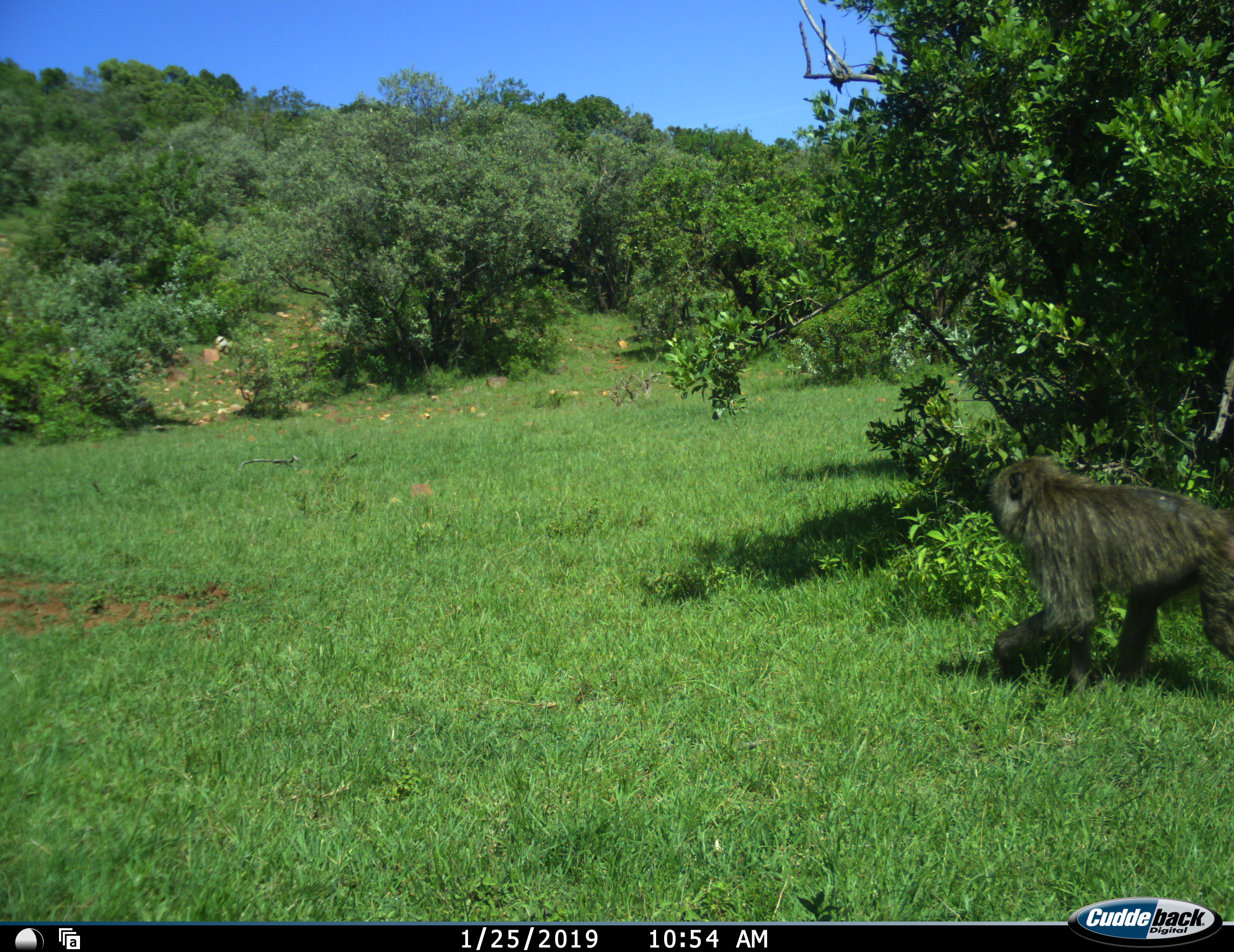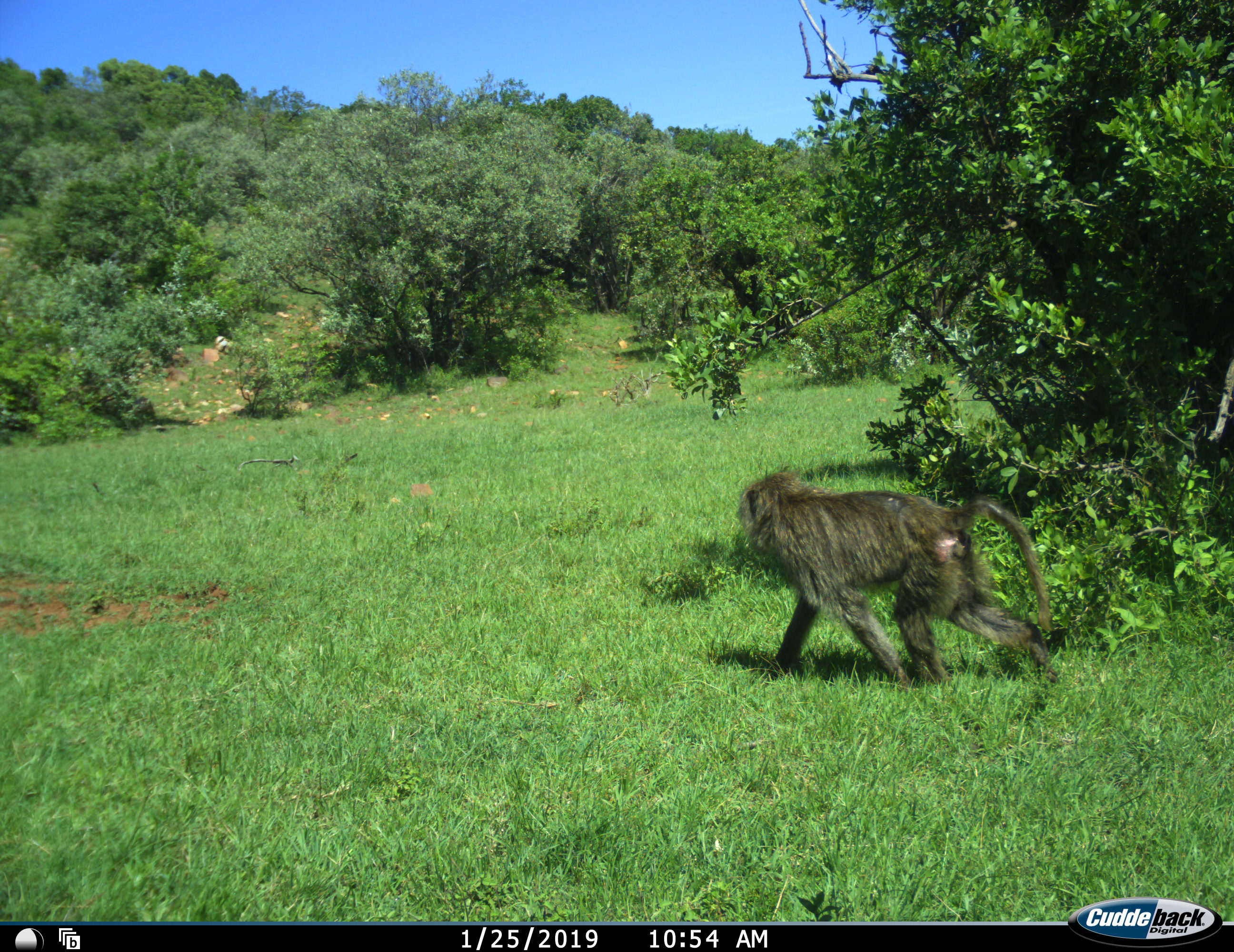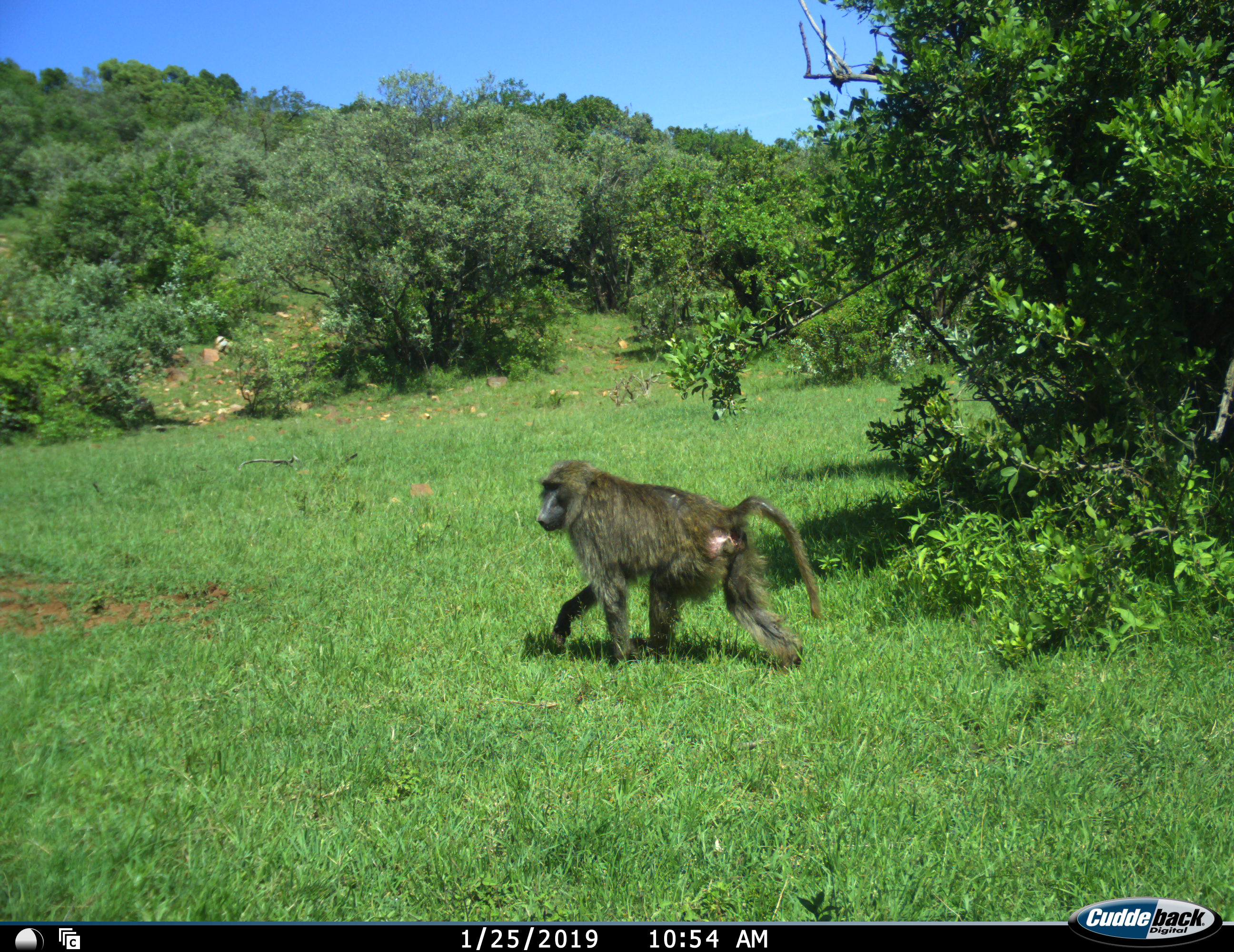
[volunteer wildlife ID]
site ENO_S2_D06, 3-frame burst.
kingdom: Animalia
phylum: Chordata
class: Mammalia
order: Primates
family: Cercopithecidae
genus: Papio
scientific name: Papio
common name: baboon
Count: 1.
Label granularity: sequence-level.